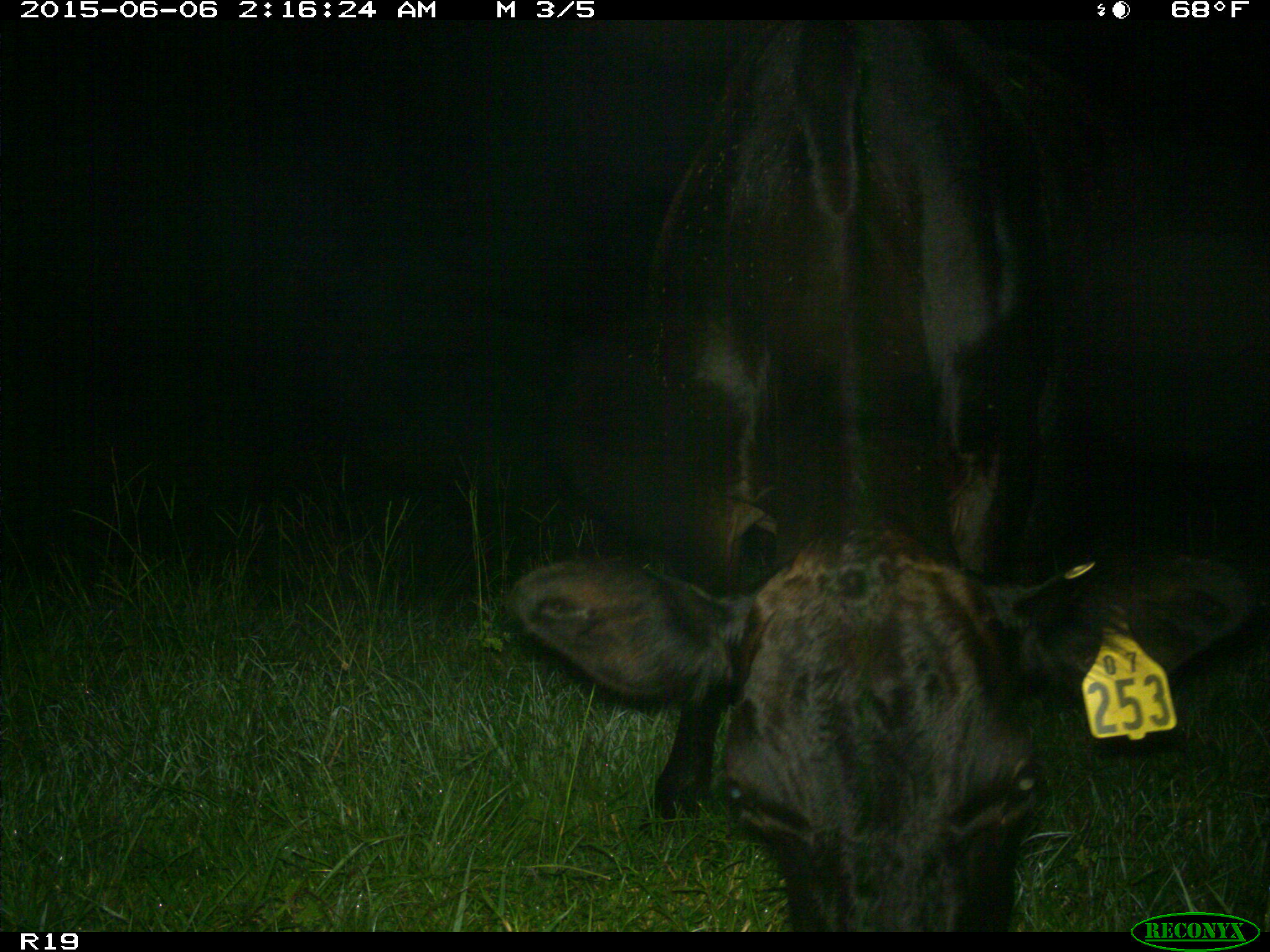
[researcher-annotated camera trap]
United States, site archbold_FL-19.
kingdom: Animalia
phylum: Chordata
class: Mammalia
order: Artiodactyla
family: Bovidae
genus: Bos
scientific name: Bos taurus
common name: domestic cow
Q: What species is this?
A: Bos taurus (domestic cow).